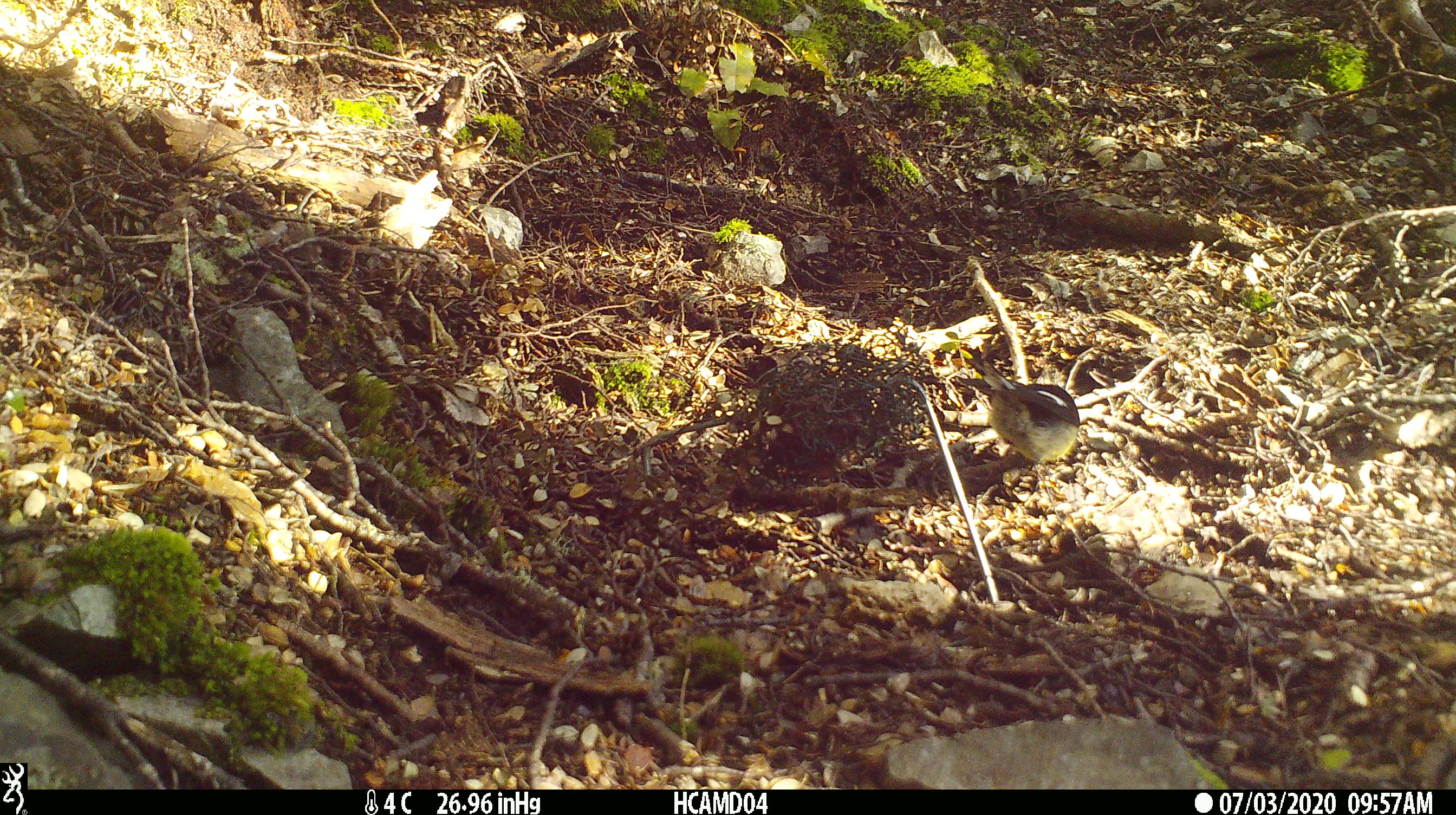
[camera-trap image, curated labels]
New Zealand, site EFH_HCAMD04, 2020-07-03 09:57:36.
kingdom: Animalia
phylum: Chordata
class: Aves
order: Passeriformes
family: Petroicidae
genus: Petroica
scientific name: Petroica macrocephala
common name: tomtit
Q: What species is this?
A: Tomtit (Petroica macrocephala).